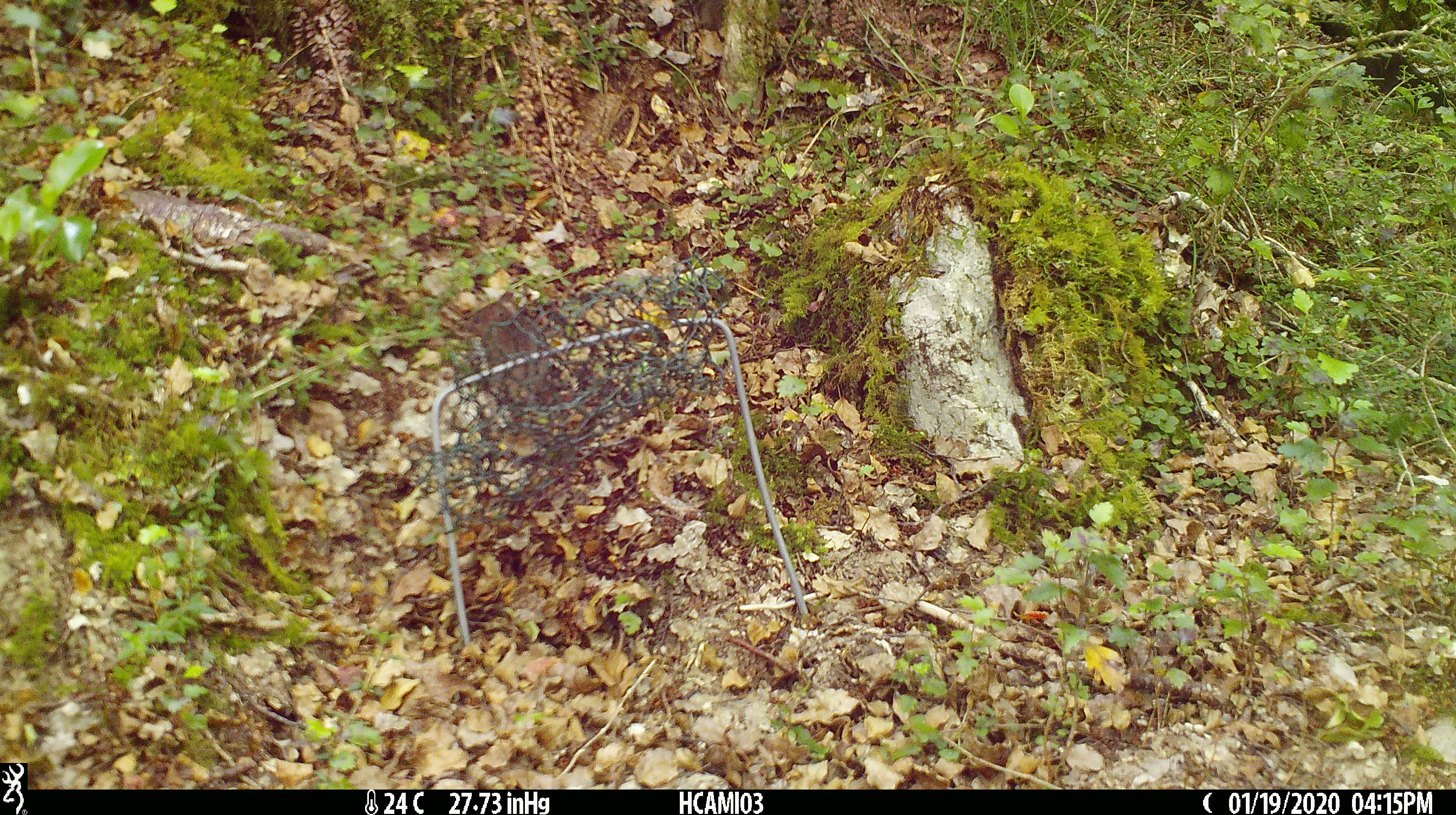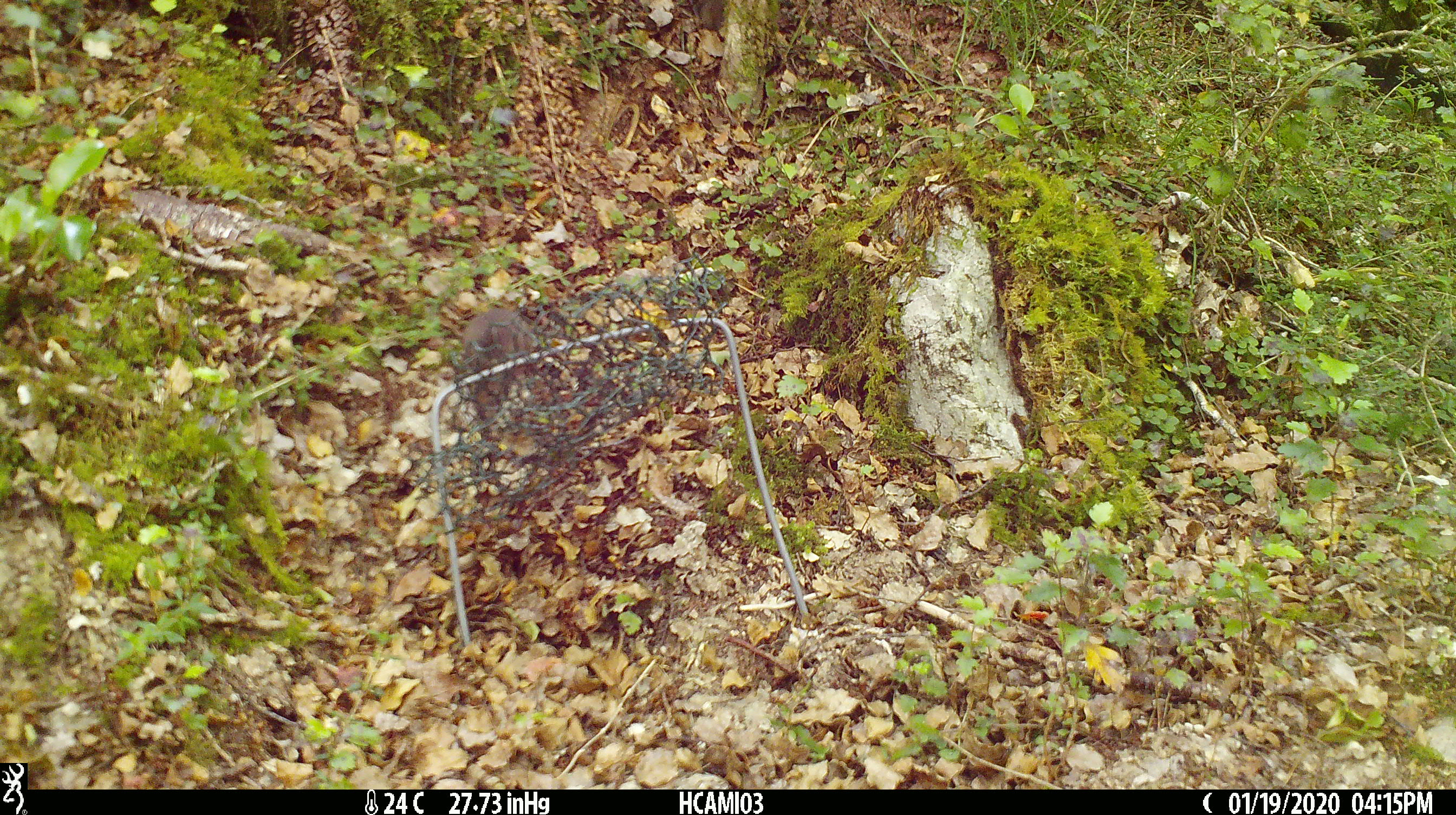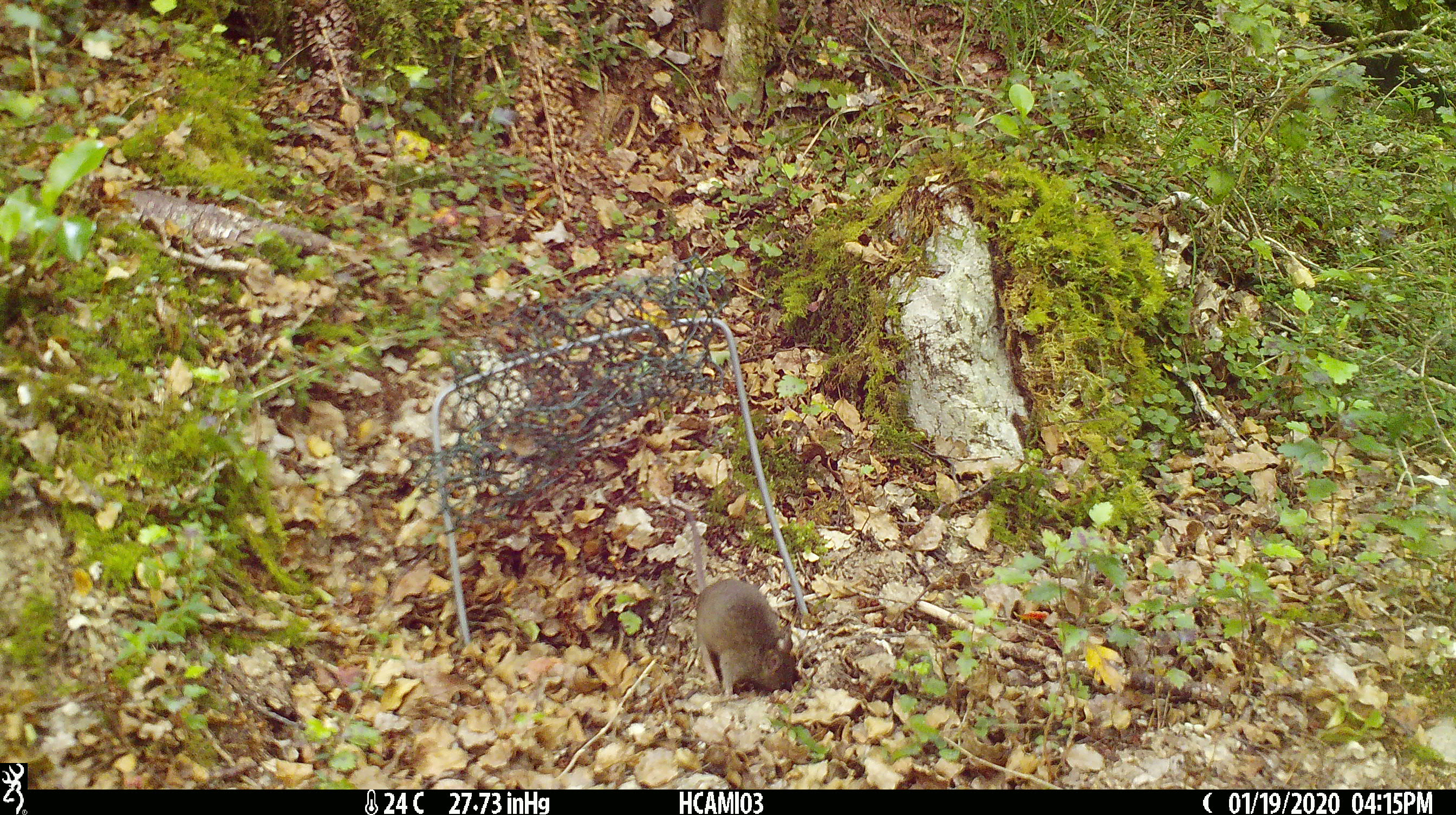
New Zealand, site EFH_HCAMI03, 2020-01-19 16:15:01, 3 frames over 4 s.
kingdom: Animalia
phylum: Chordata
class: Mammalia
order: Rodentia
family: Muridae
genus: Mus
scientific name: Mus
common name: mouse